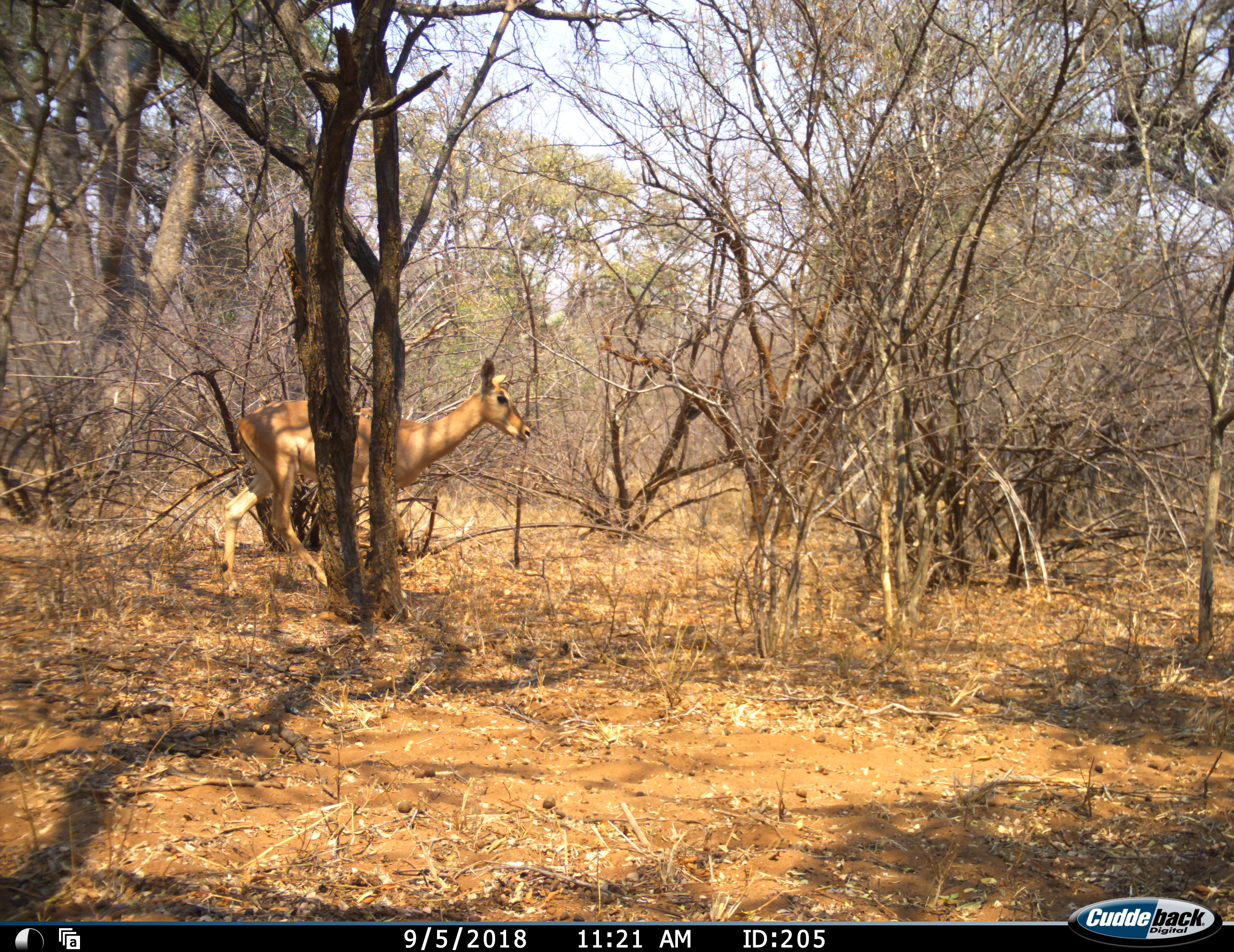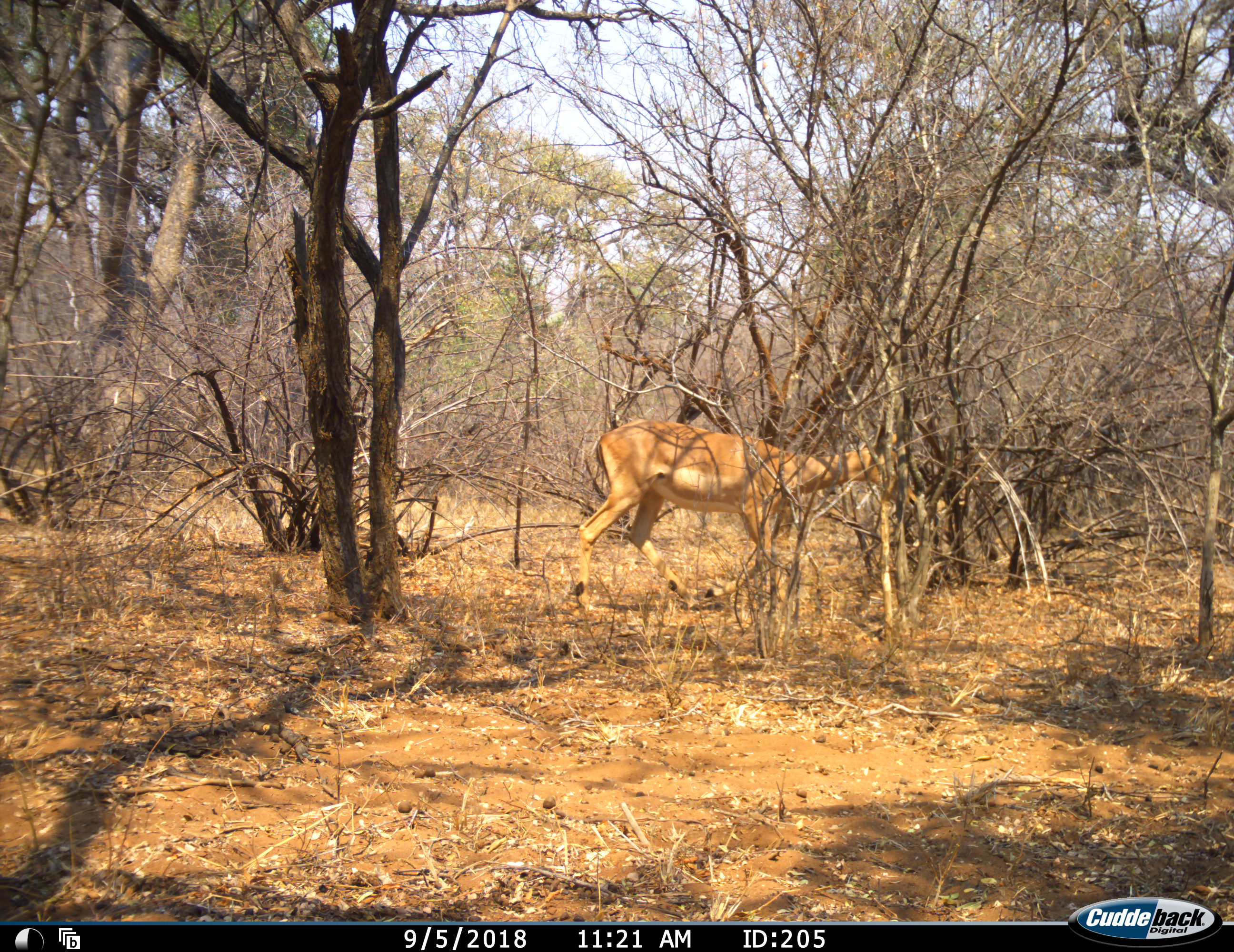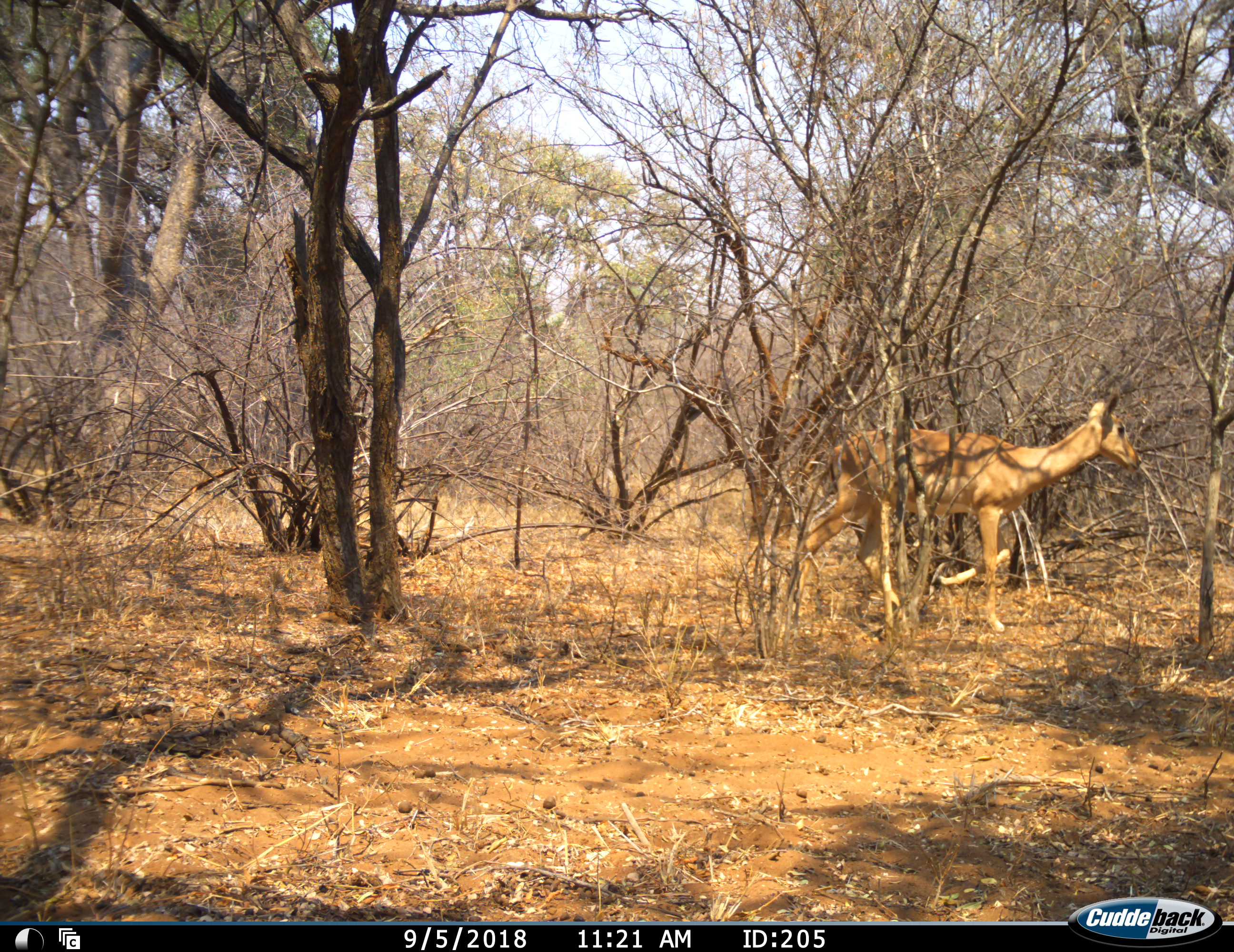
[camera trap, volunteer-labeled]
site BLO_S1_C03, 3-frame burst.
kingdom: Animalia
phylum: Chordata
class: Mammalia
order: Artiodactyla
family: Bovidae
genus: Aepyceros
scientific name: Aepyceros melampus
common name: impala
Impala (Aepyceros melampus), count 1. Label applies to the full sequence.